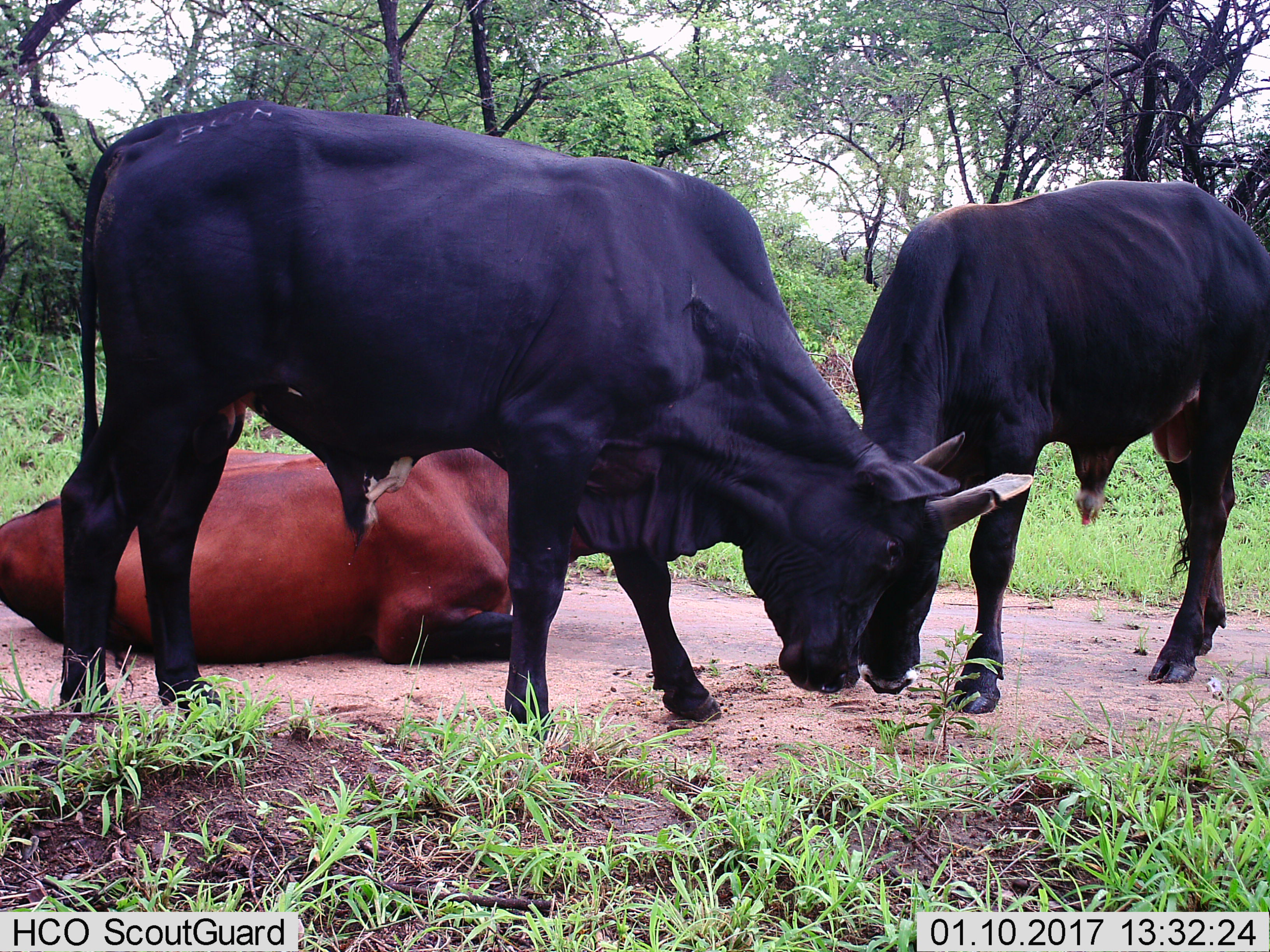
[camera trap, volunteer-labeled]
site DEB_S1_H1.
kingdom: Animalia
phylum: Chordata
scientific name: Vertebrata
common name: domestic animal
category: domesticanimal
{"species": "domesticanimal (domestic animal) (Vertebrata)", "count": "3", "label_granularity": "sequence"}